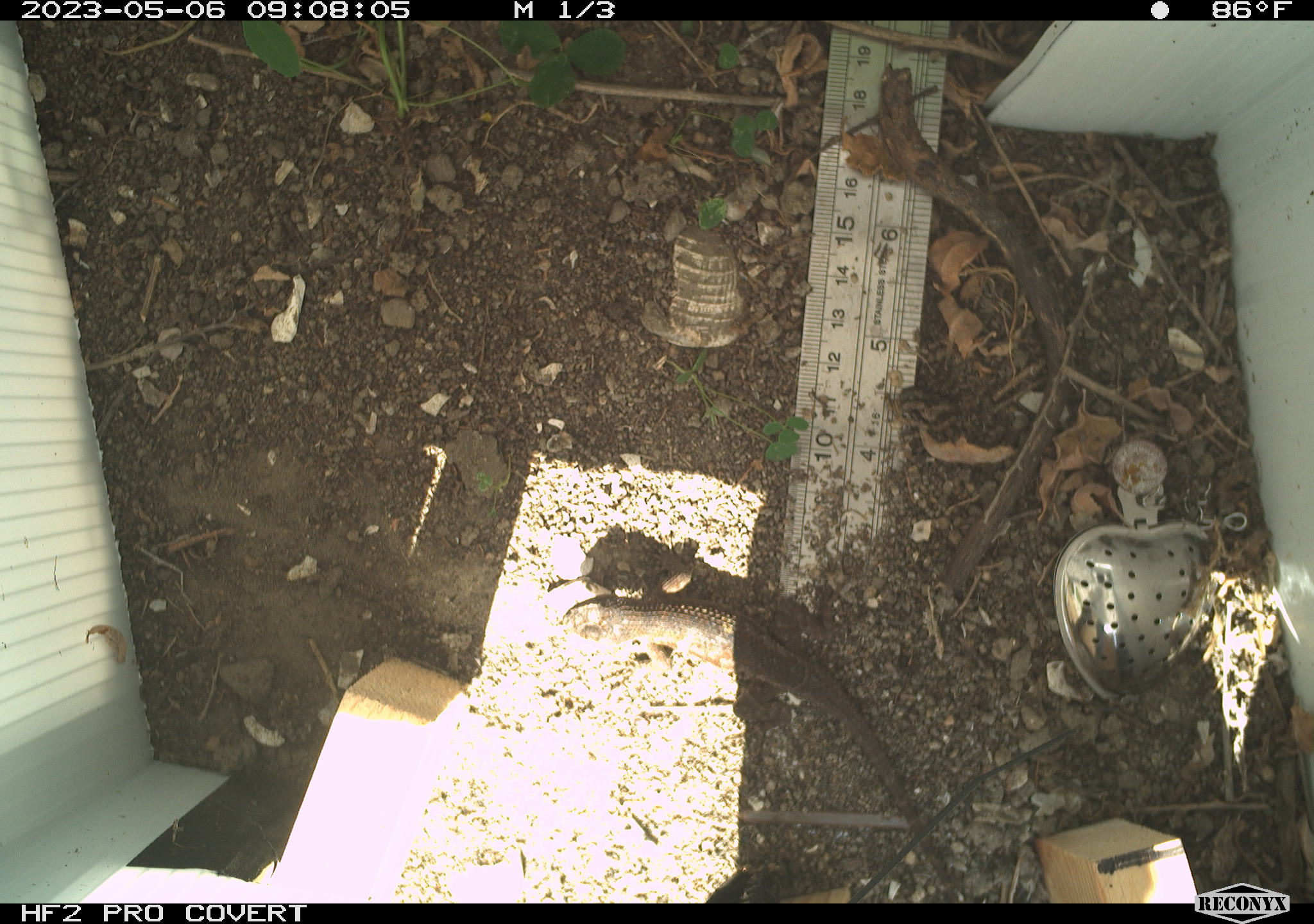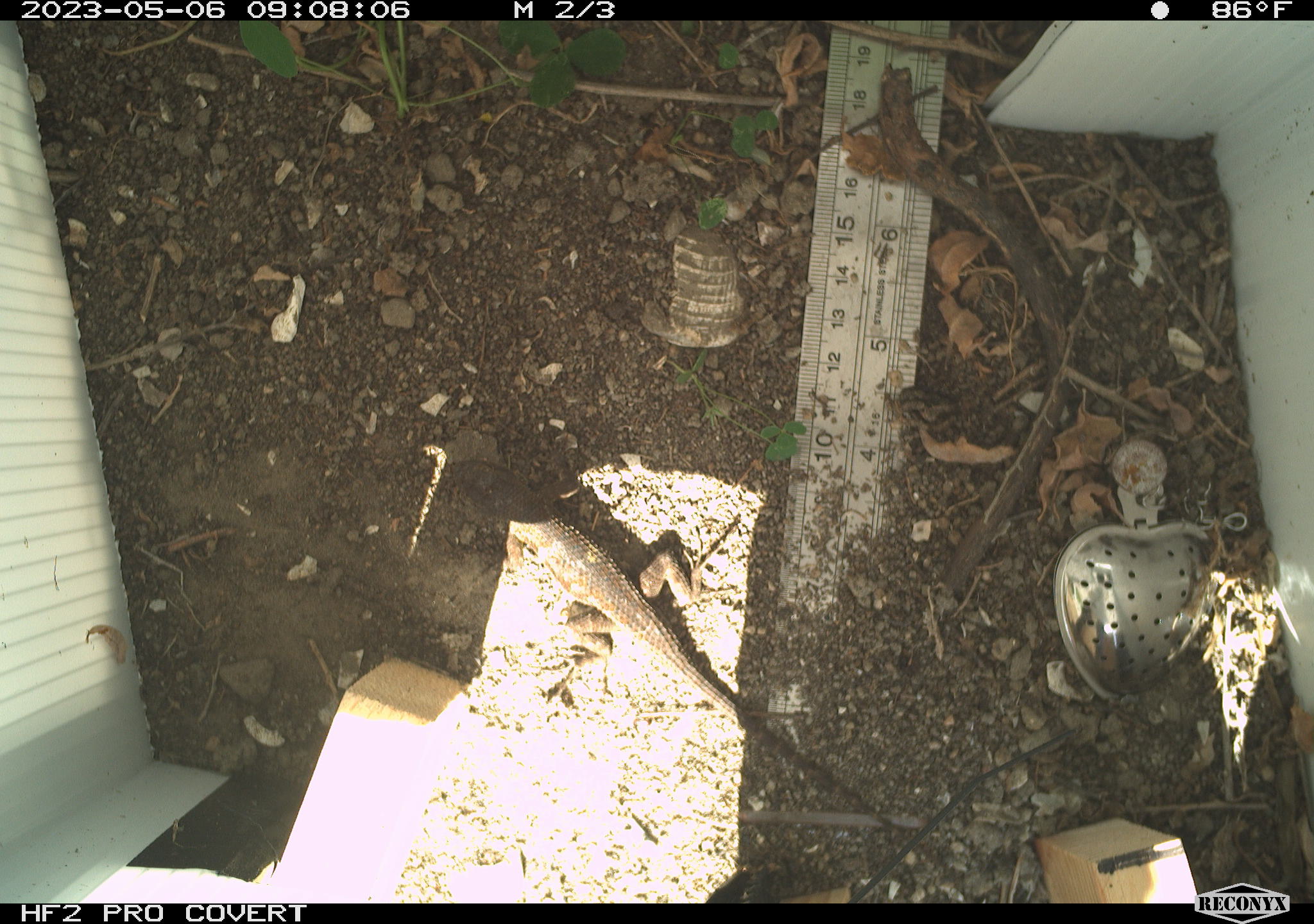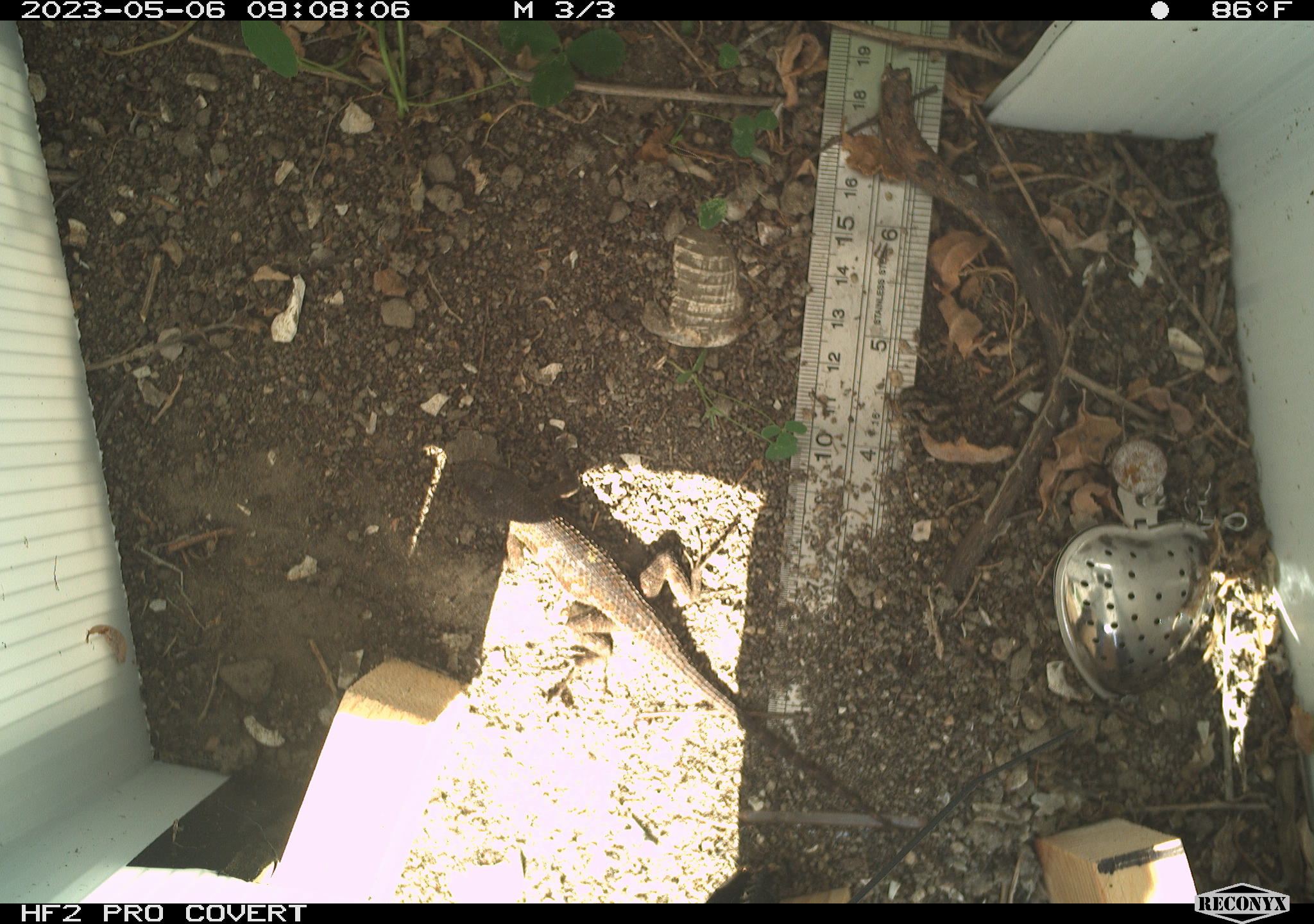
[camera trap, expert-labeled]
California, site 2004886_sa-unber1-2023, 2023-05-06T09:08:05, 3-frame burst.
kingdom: Animalia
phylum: Chordata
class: Reptilia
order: Squamata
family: Phrynosomatidae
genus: Sceloporus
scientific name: Sceloporus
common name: spiny lizards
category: sceloporus species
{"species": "sceloporus species (spiny lizards) (Sceloporus)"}